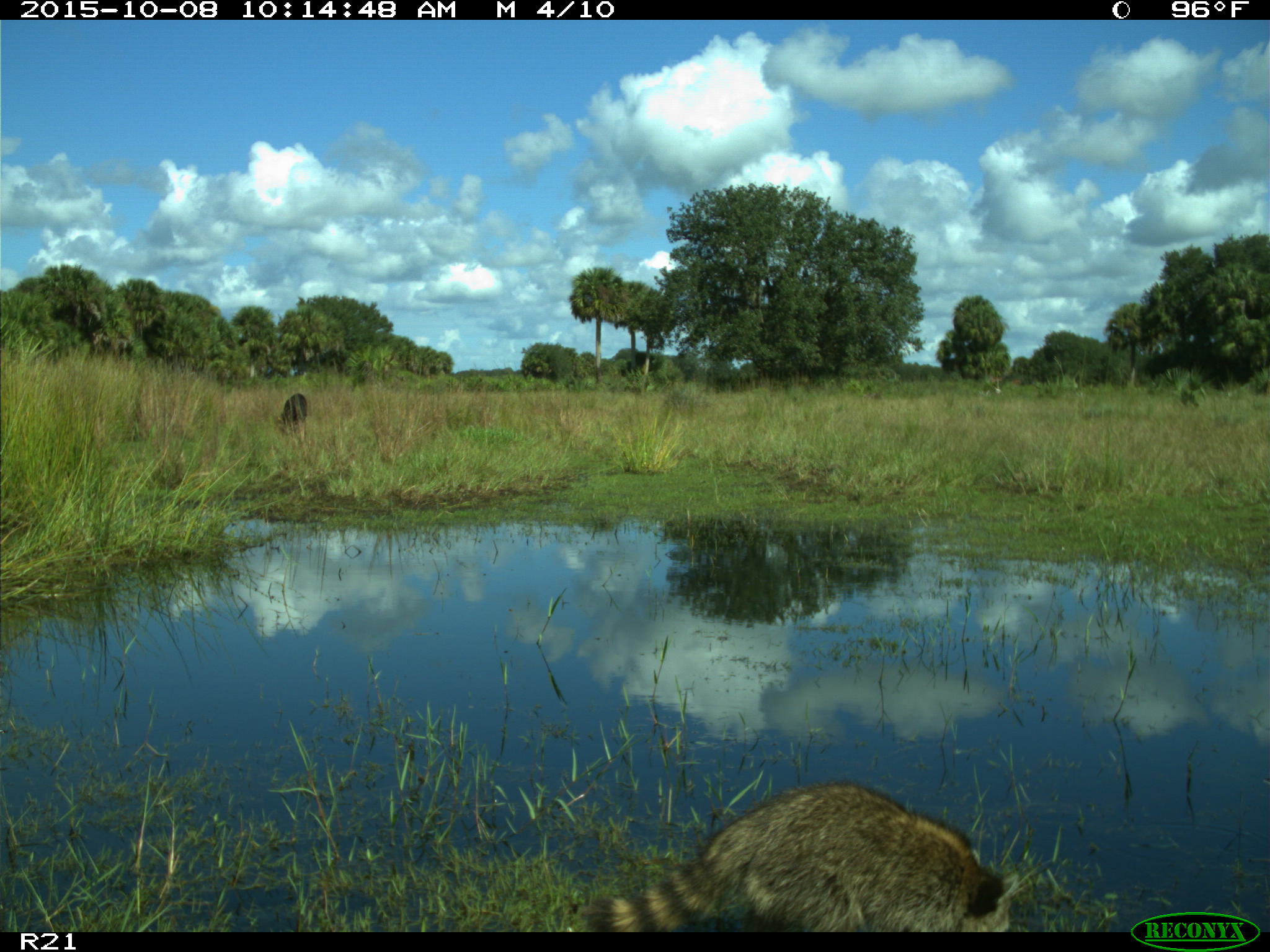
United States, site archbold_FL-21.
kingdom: Animalia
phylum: Chordata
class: Mammalia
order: Carnivora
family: Procyonidae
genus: Procyon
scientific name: Procyon lotor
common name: common raccoon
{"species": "Procyon lotor (common raccoon)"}